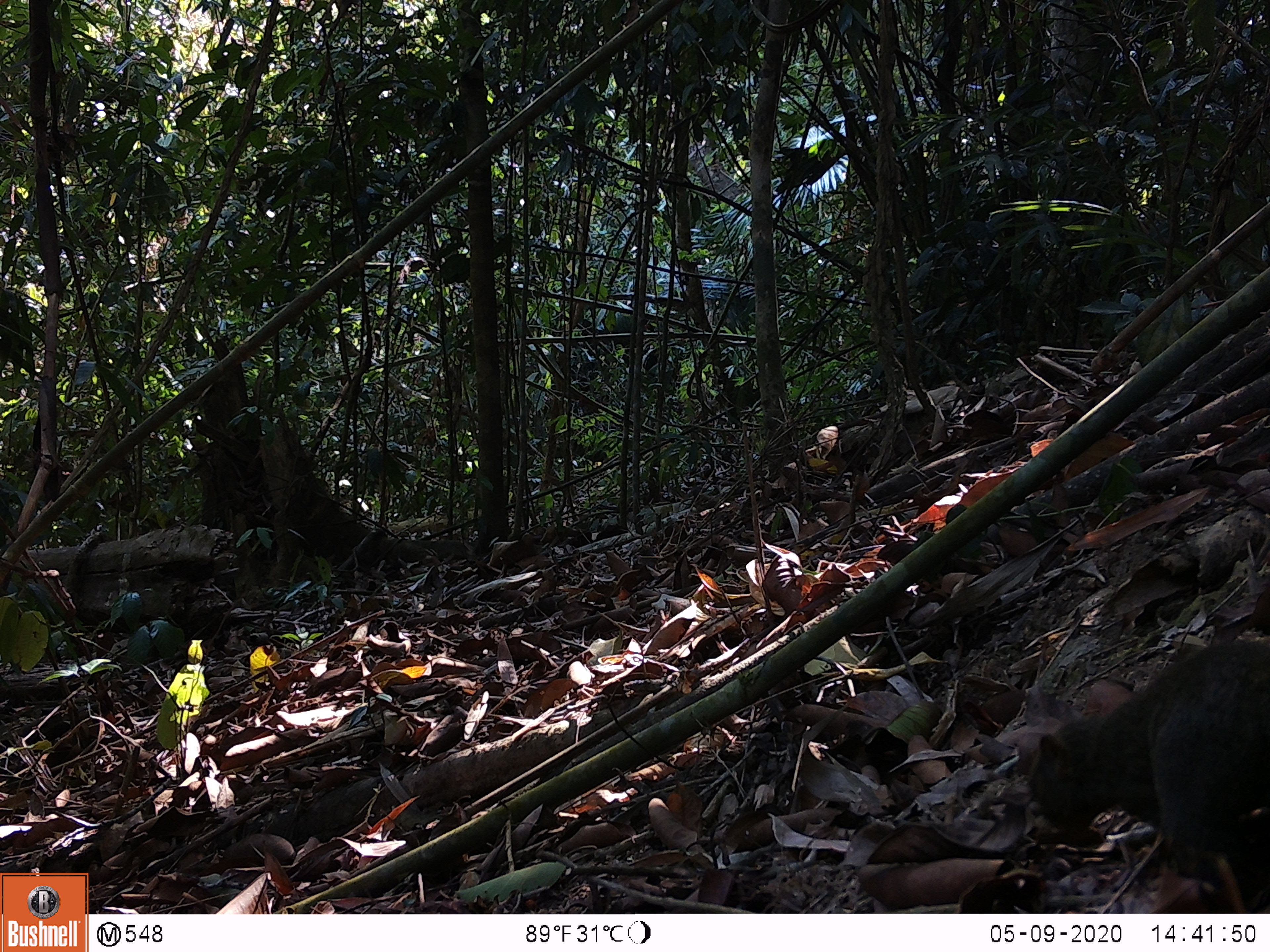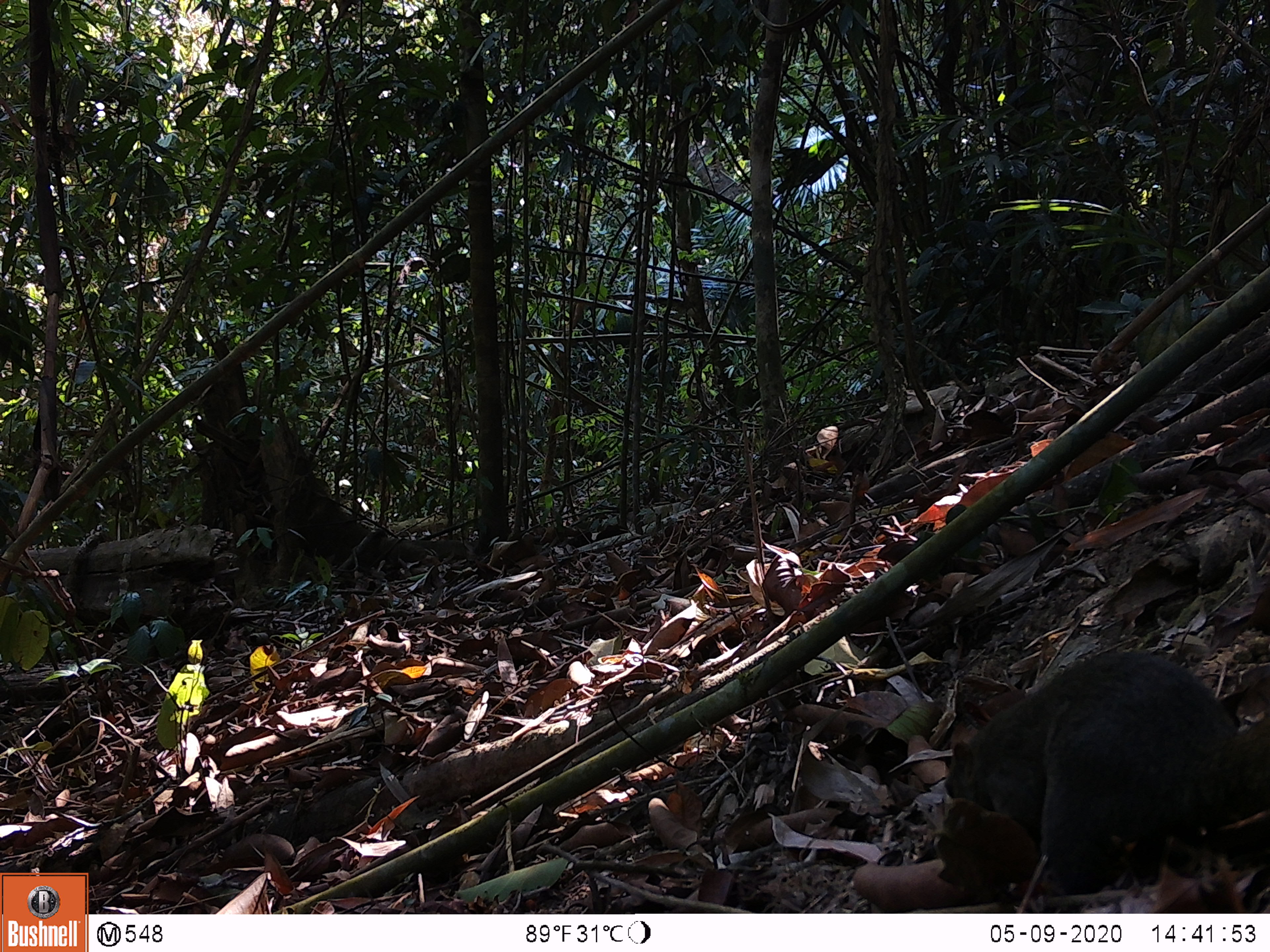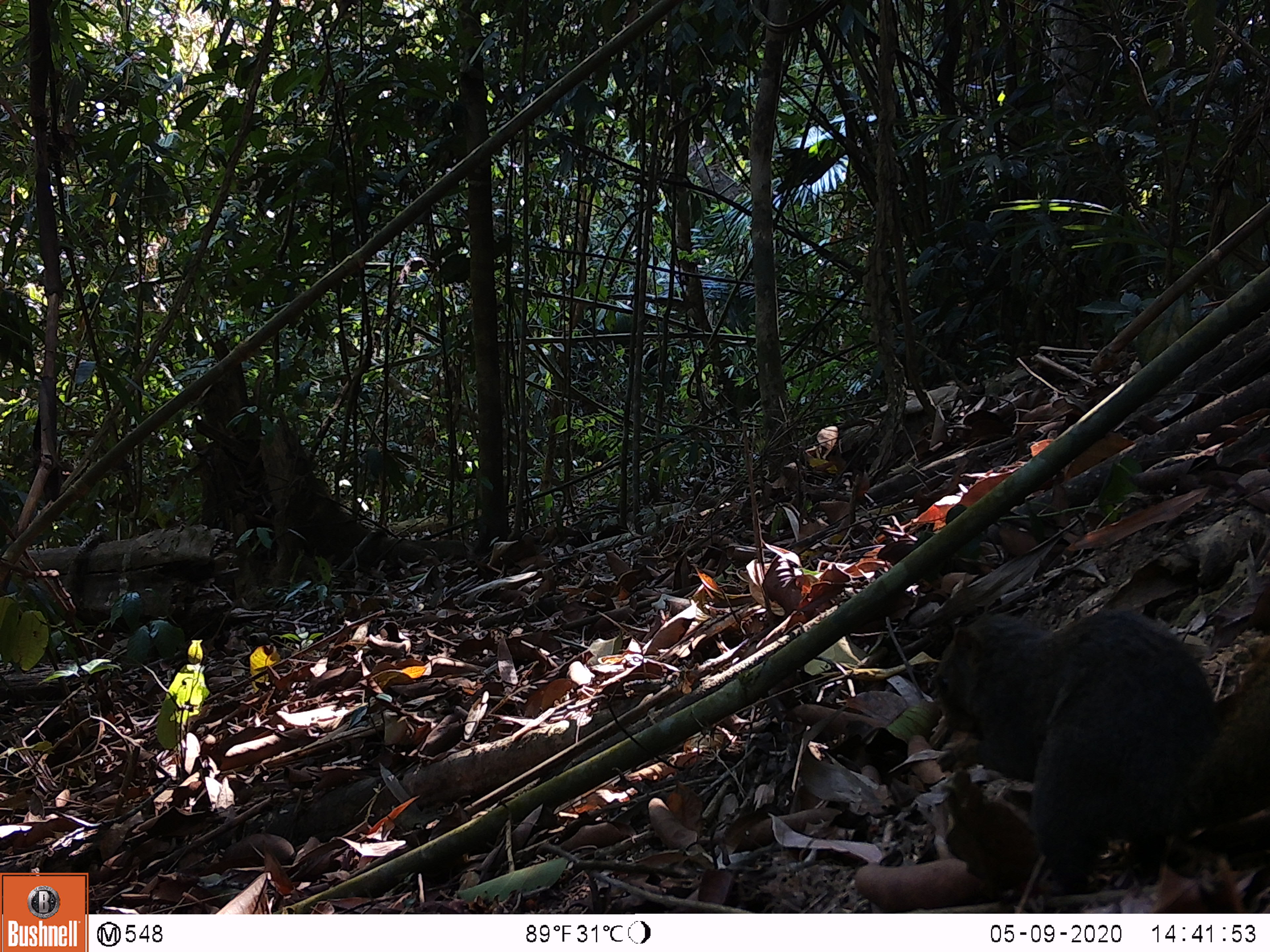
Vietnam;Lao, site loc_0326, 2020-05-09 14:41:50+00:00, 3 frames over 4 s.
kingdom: Animalia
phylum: Chordata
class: Mammalia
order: Rodentia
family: Sciuridae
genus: Callosciurus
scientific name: Callosciurus erythraeus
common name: pallas's squirrel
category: pallass squirrel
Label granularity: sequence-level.